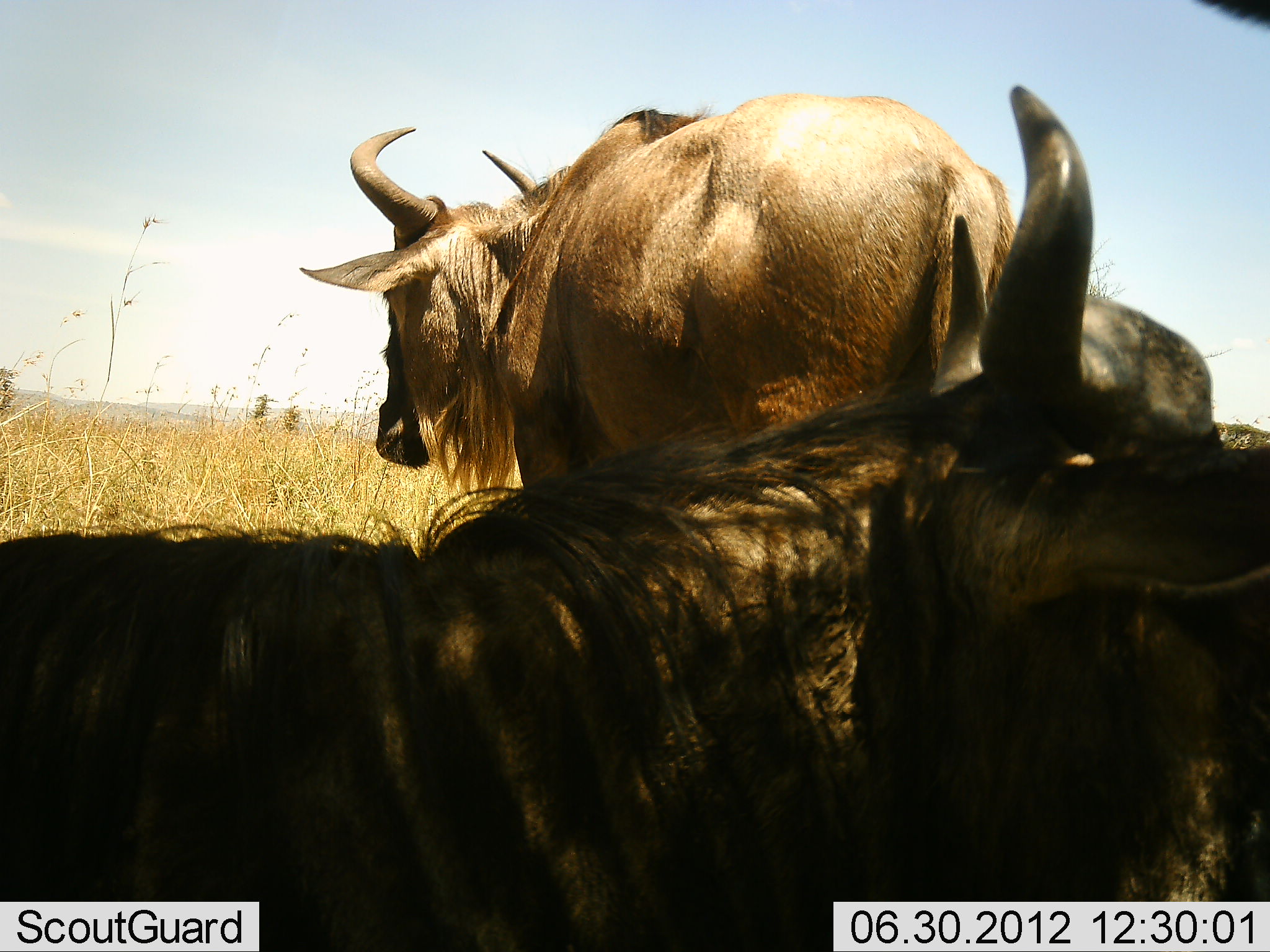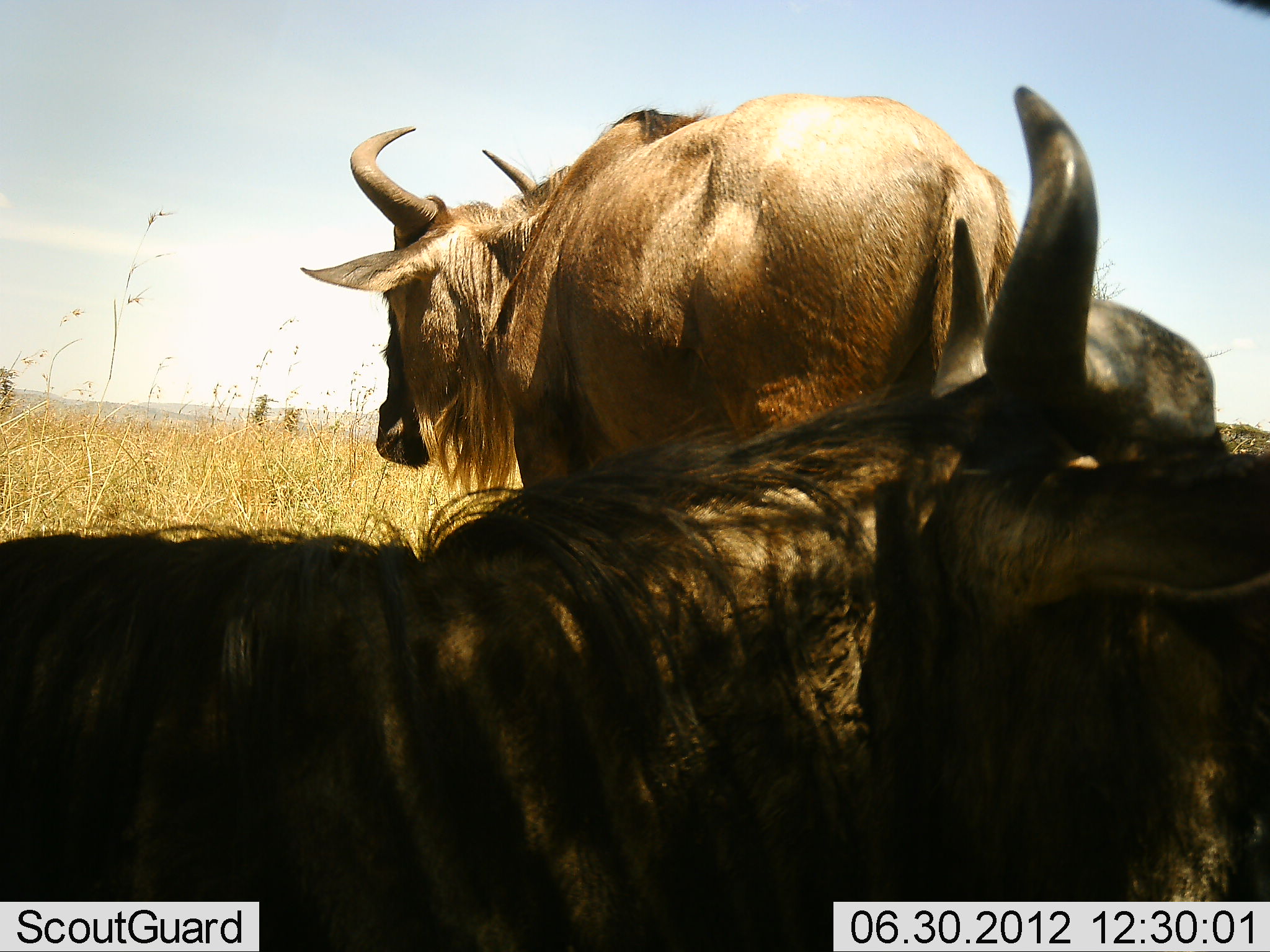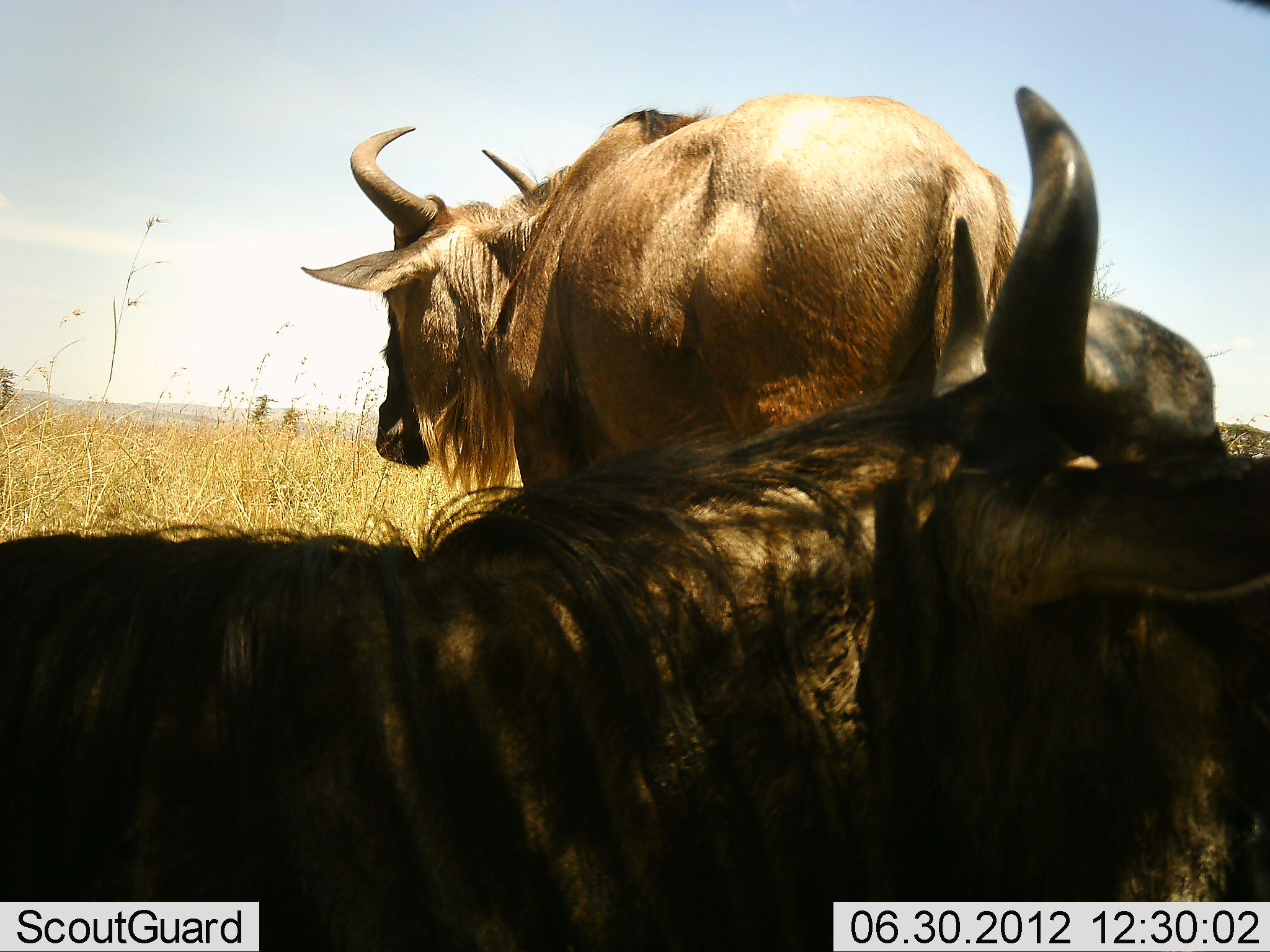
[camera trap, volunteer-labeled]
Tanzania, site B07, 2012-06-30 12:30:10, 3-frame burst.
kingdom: Animalia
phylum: Chordata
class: Mammalia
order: Artiodactyla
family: Bovidae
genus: Connochaetes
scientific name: Connochaetes taurinus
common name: blue wildebeest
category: wildebeest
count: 3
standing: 90%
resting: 100%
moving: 10%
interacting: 10%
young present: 0%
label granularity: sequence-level